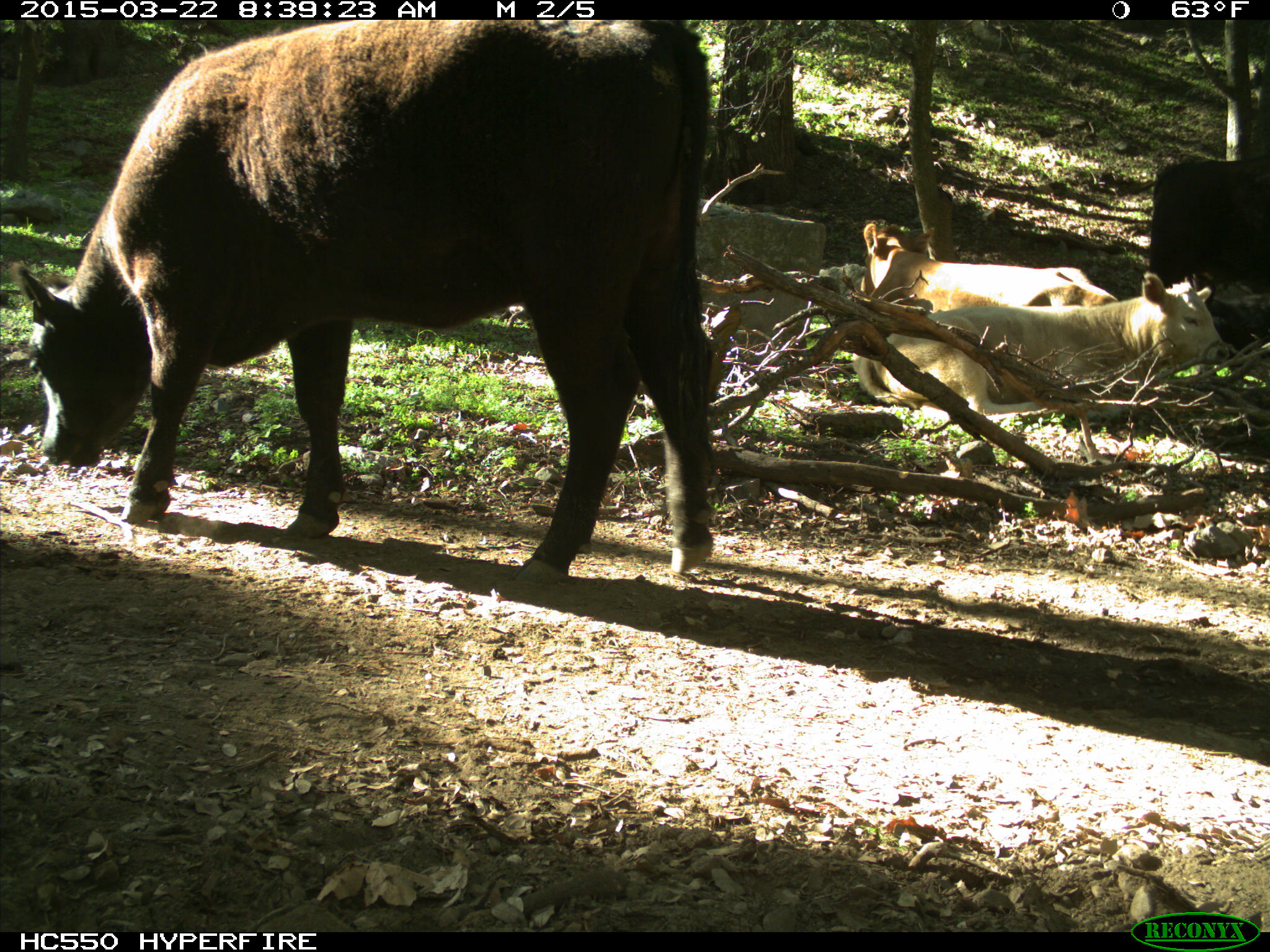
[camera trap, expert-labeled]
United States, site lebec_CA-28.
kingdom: Animalia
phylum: Chordata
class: Mammalia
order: Artiodactyla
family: Bovidae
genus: Bos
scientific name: Bos taurus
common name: domestic cow